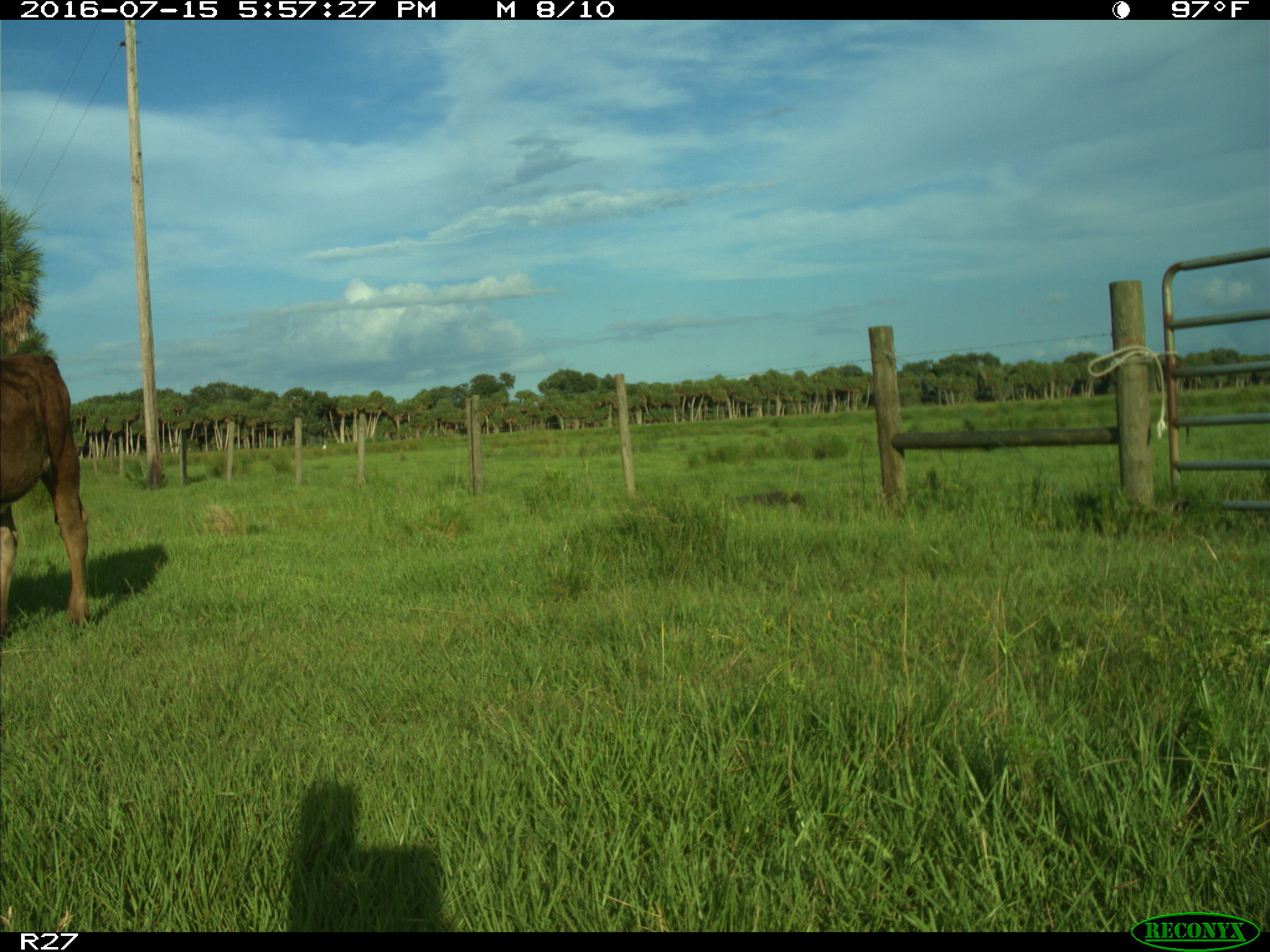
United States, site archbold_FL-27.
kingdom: Animalia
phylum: Chordata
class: Mammalia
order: Artiodactyla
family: Bovidae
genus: Bos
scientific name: Bos taurus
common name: domestic cow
Bos taurus (domestic cow).